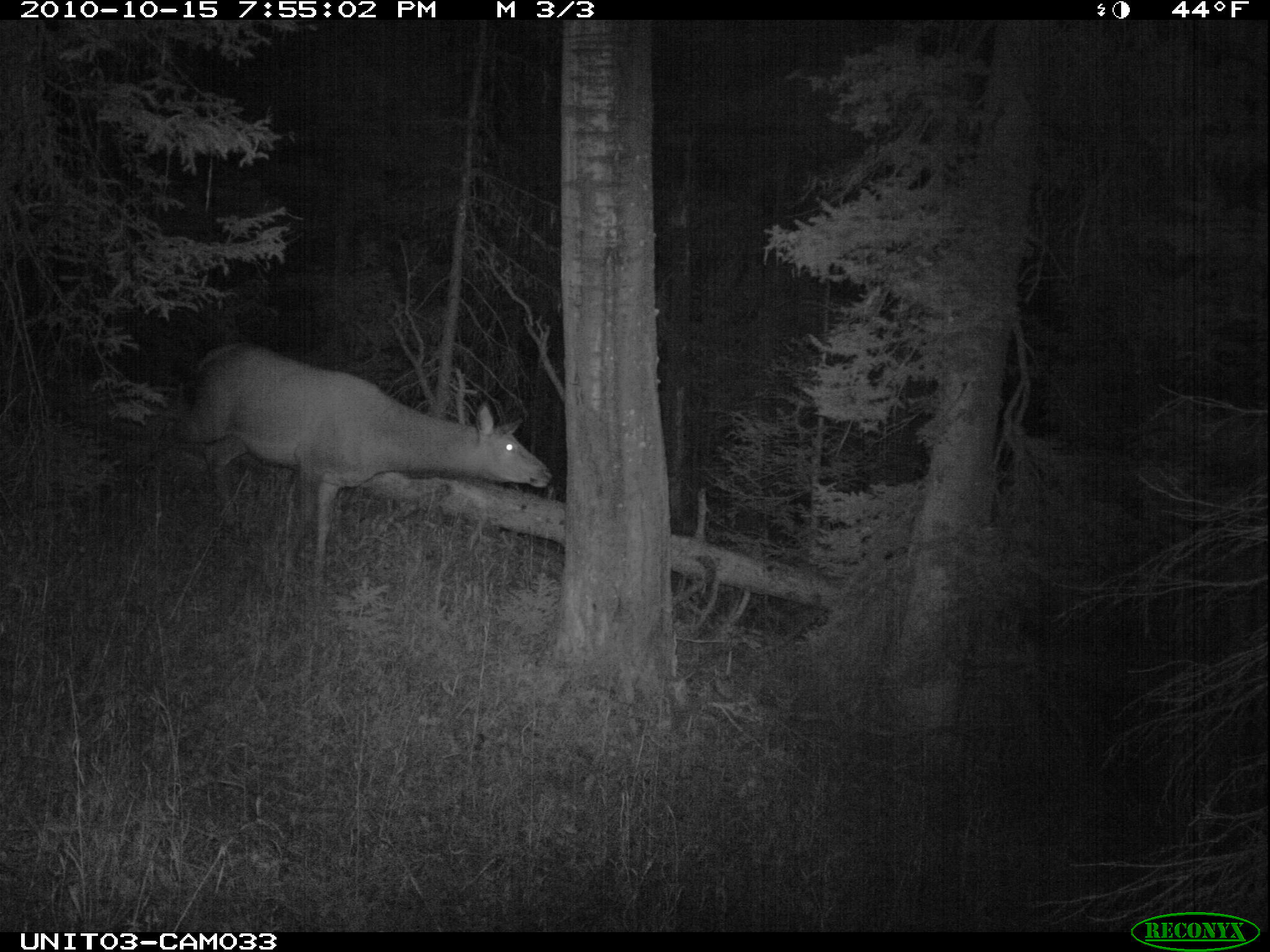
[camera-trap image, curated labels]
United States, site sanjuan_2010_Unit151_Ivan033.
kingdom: Animalia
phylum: Chordata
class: Mammalia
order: Artiodactyla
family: Cervidae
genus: Cervus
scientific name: Cervus elaphus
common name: red deer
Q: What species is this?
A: Cervus elaphus (red deer).